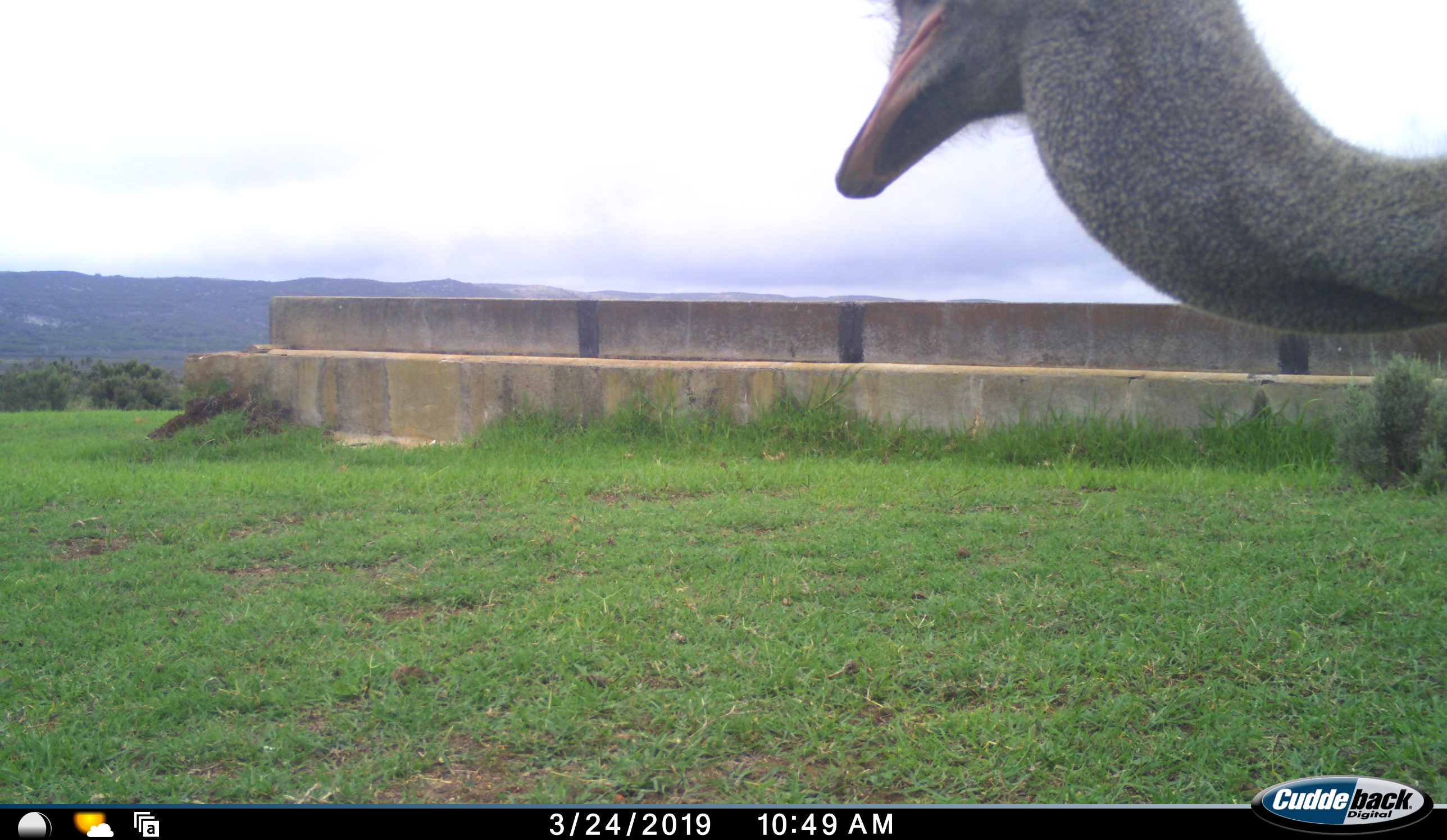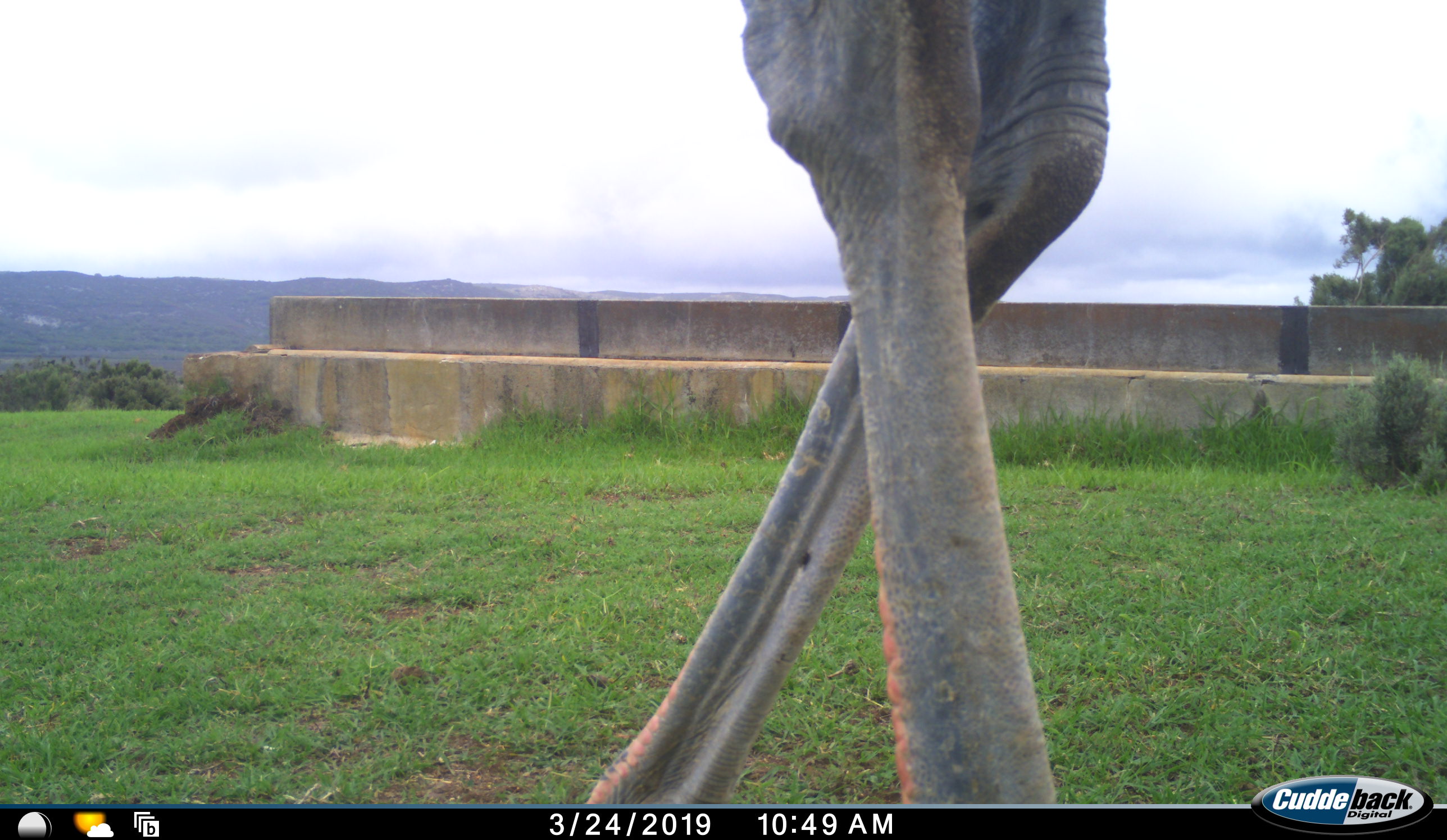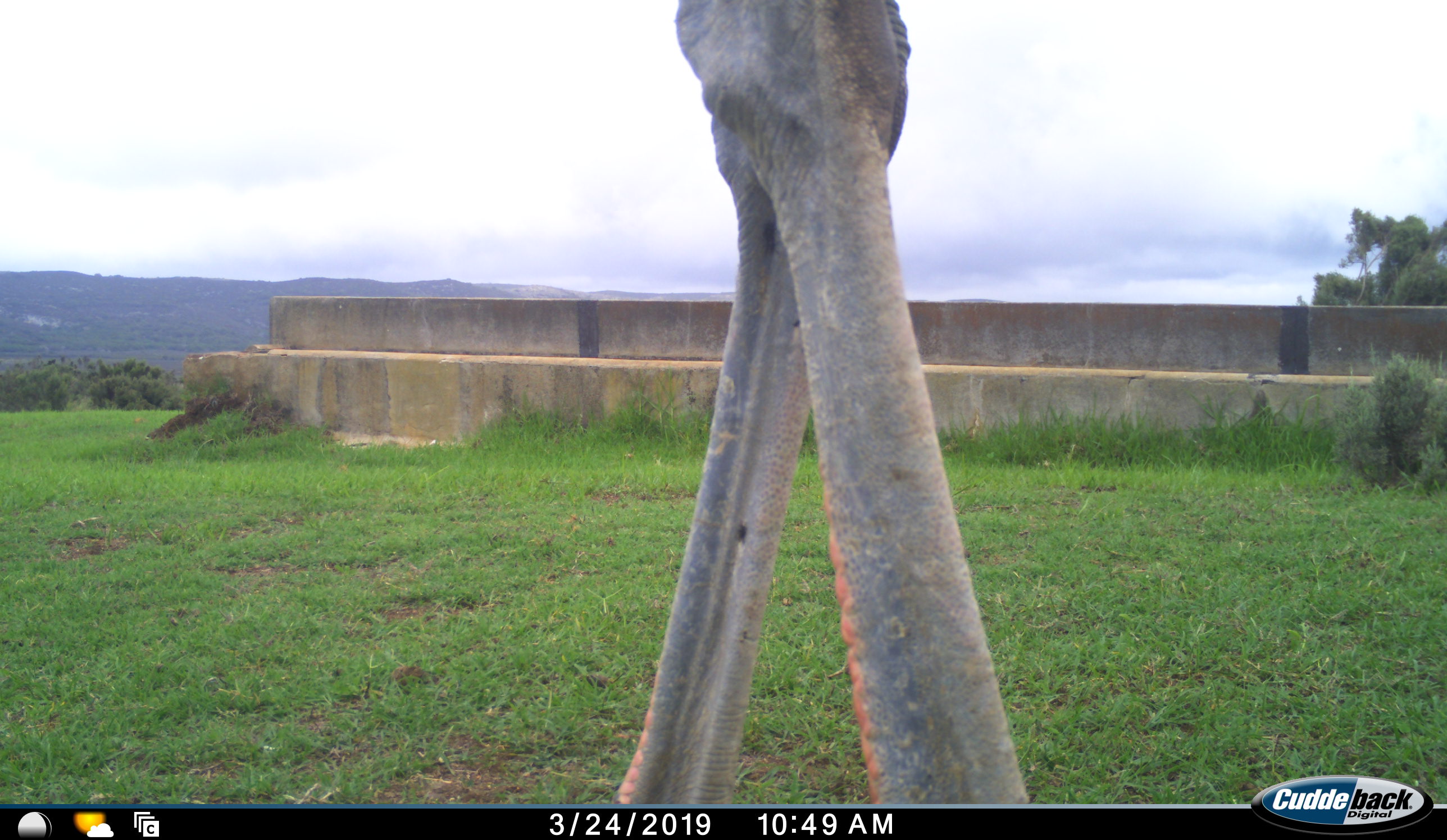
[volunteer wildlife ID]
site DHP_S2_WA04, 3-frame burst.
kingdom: Animalia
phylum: Chordata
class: Aves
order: Struthioniformes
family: Struthionidae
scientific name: Struthionidae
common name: ostrich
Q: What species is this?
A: Ostrich (Struthionidae).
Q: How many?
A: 1.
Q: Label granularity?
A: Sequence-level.